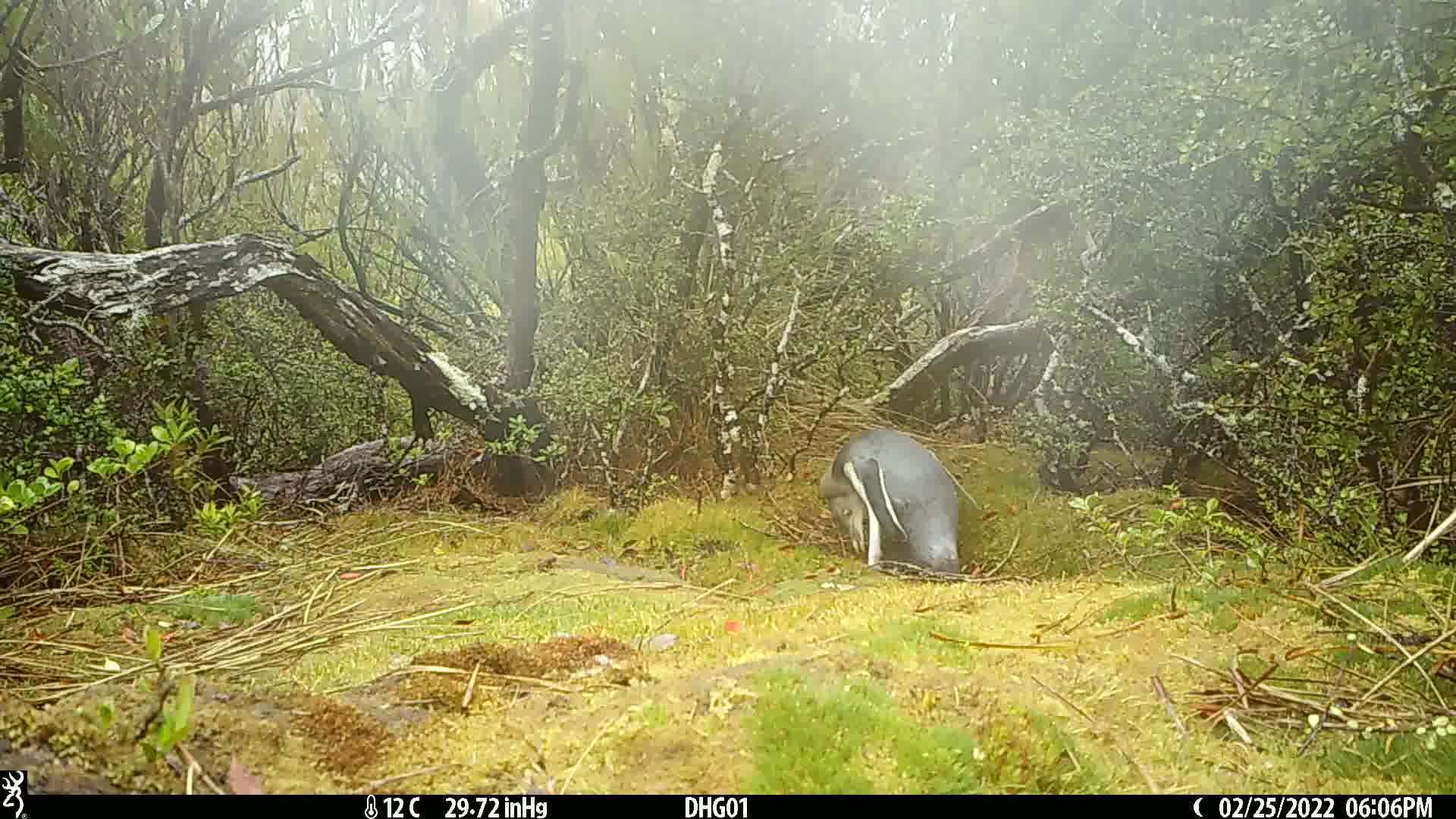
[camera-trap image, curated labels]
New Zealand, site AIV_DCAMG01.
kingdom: Animalia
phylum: Chordata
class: Aves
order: Sphenisciformes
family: Spheniscidae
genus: Megadyptes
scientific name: Megadyptes antipodes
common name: yellow-eyed penguin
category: yellow eyed penguin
Yellow eyed penguin (yellow-eyed penguin) (Megadyptes antipodes).